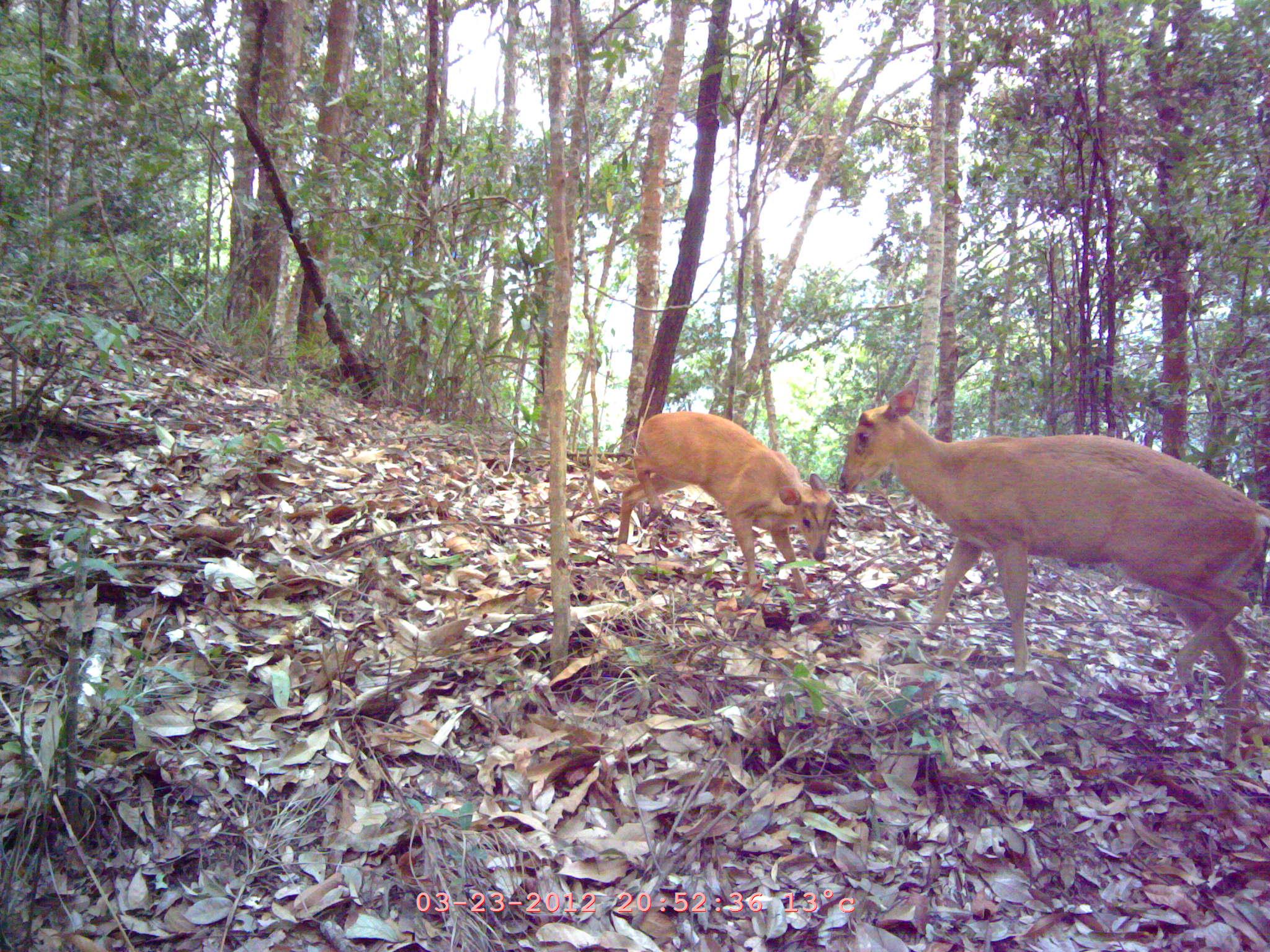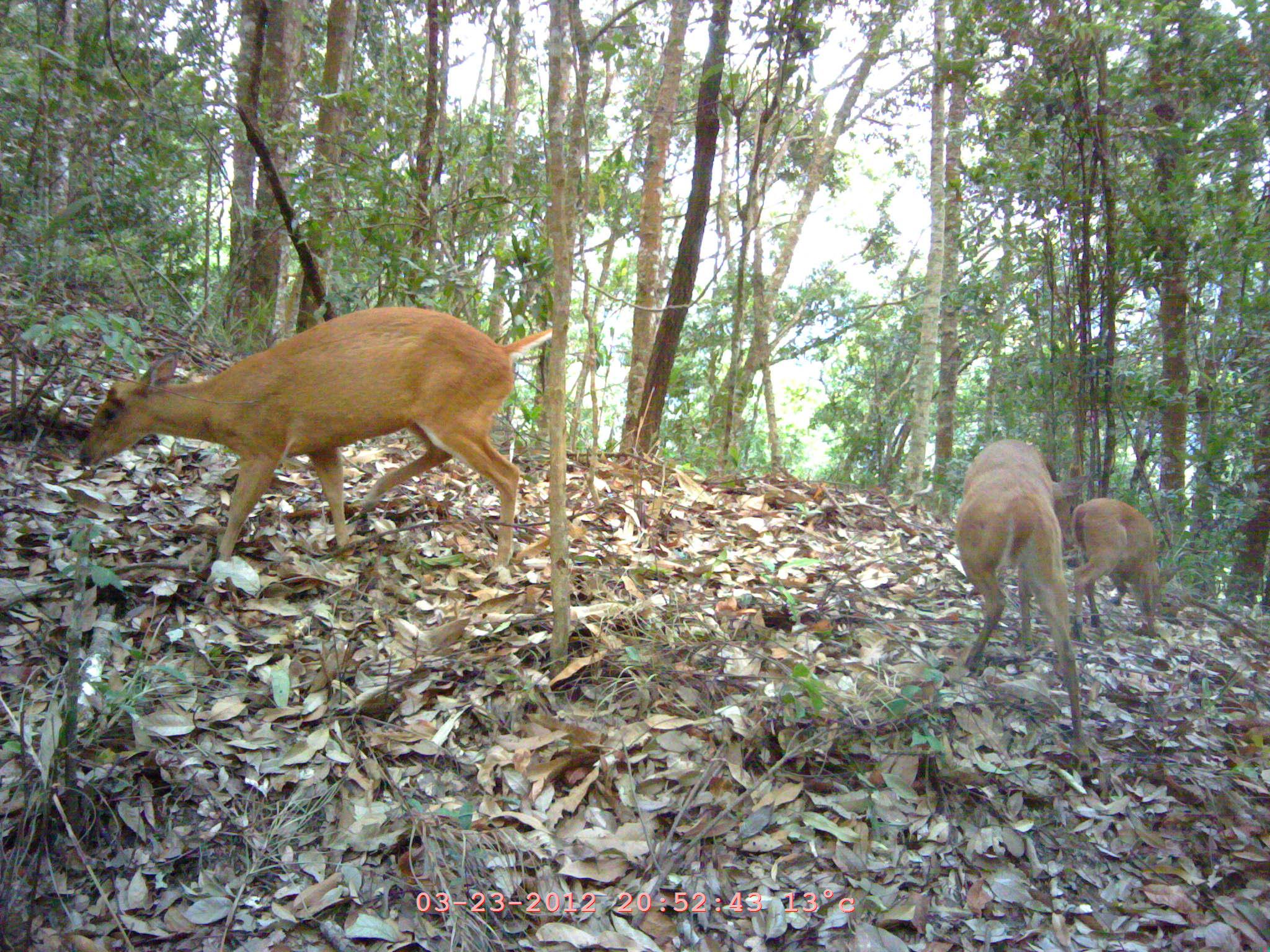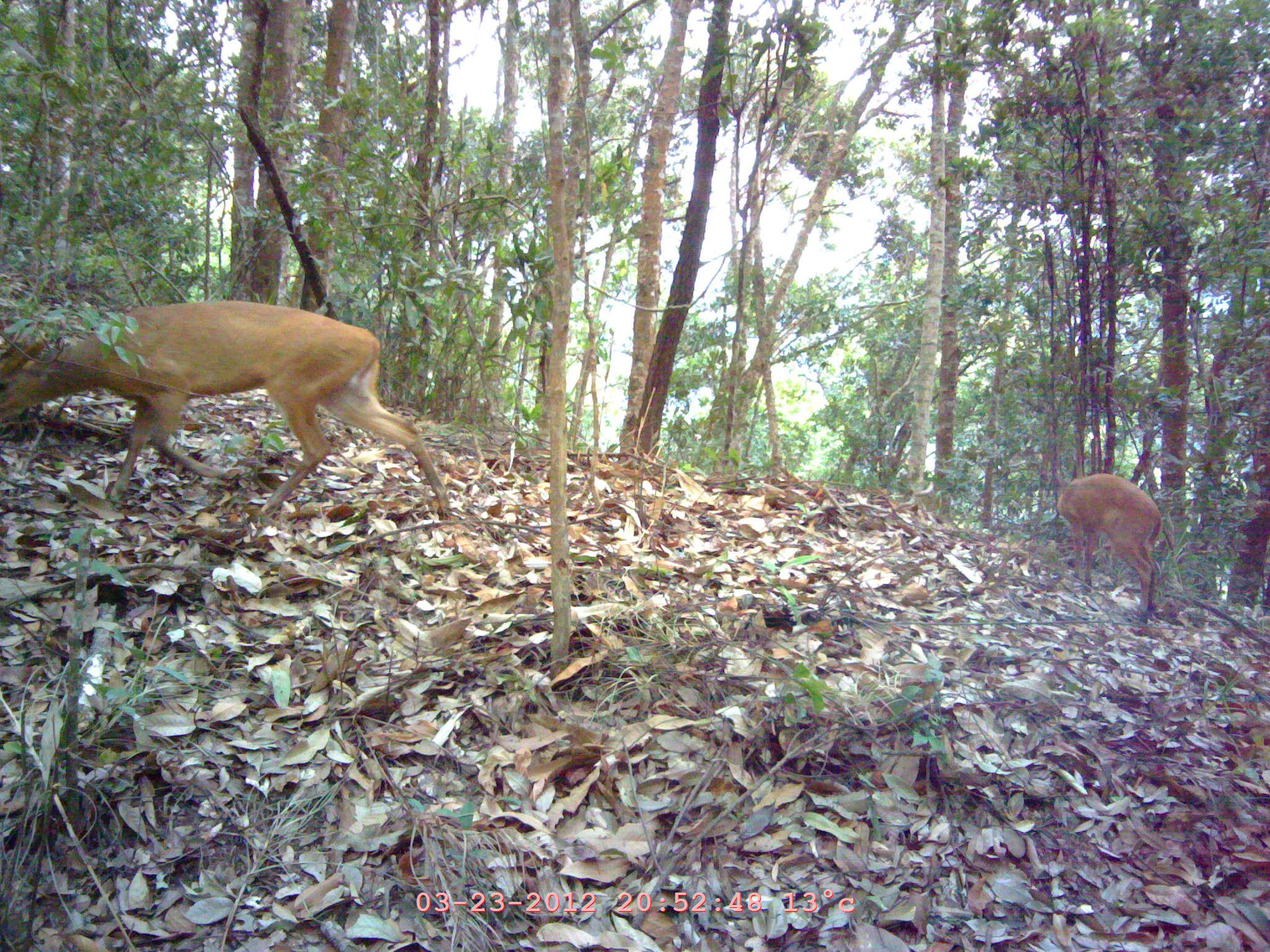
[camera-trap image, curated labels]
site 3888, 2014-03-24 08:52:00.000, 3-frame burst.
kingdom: Animalia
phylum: Chordata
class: Mammalia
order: Artiodactyla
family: Cervidae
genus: Muntiacus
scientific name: Muntiacus muntjak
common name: southern red muntjac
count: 2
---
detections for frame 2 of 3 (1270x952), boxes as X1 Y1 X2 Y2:
muntiacus muntjak: 78 306 553 572; 955 439 1094 785; 1071 497 1183 639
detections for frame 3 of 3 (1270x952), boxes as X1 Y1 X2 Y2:
muntiacus muntjak: 0 300 452 519; 1051 472 1162 623